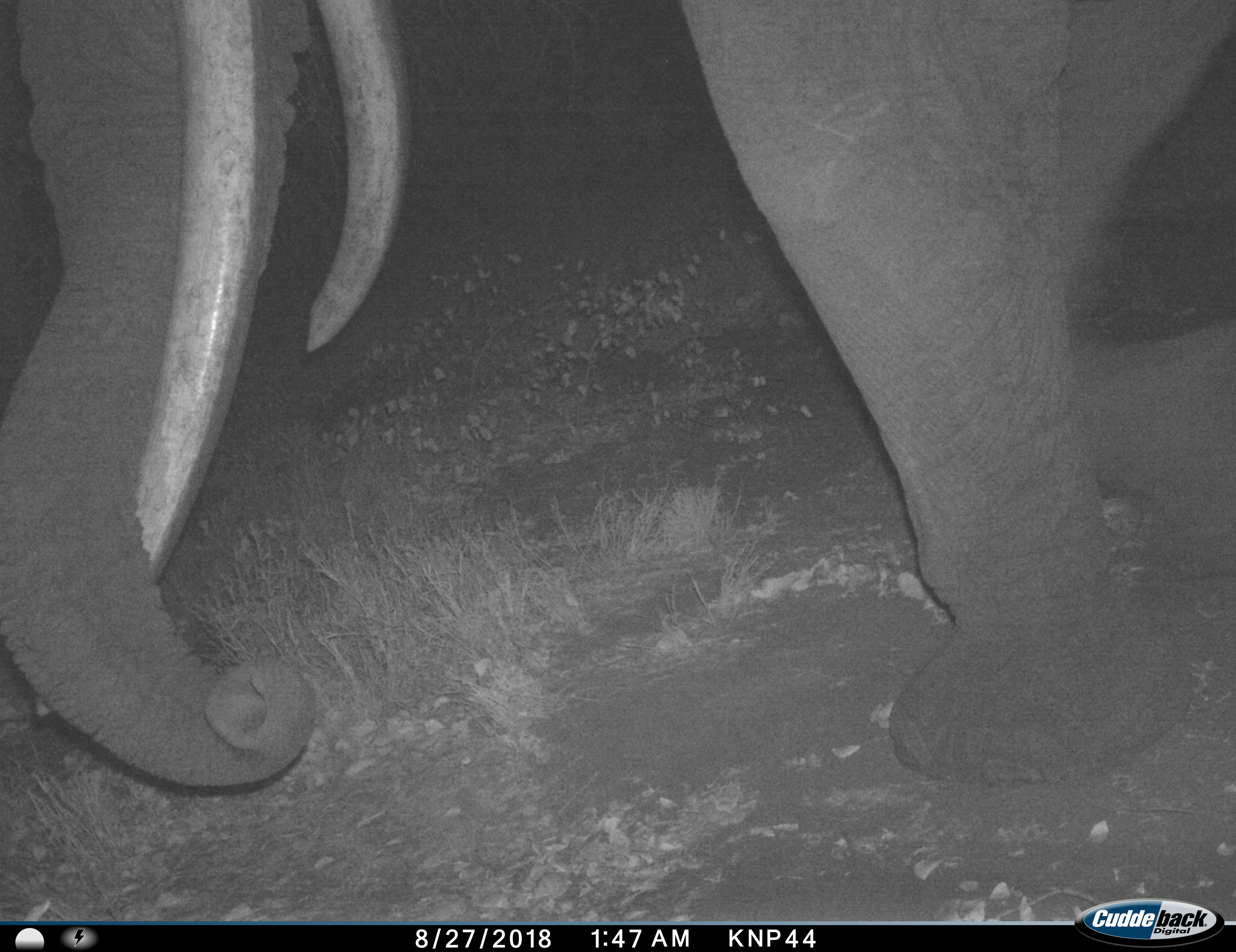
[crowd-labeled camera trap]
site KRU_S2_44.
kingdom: Animalia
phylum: Chordata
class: Mammalia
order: Proboscidea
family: Elephantidae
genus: Loxodonta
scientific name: Loxodonta africana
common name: african bush elephant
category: elephant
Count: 1.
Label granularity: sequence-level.